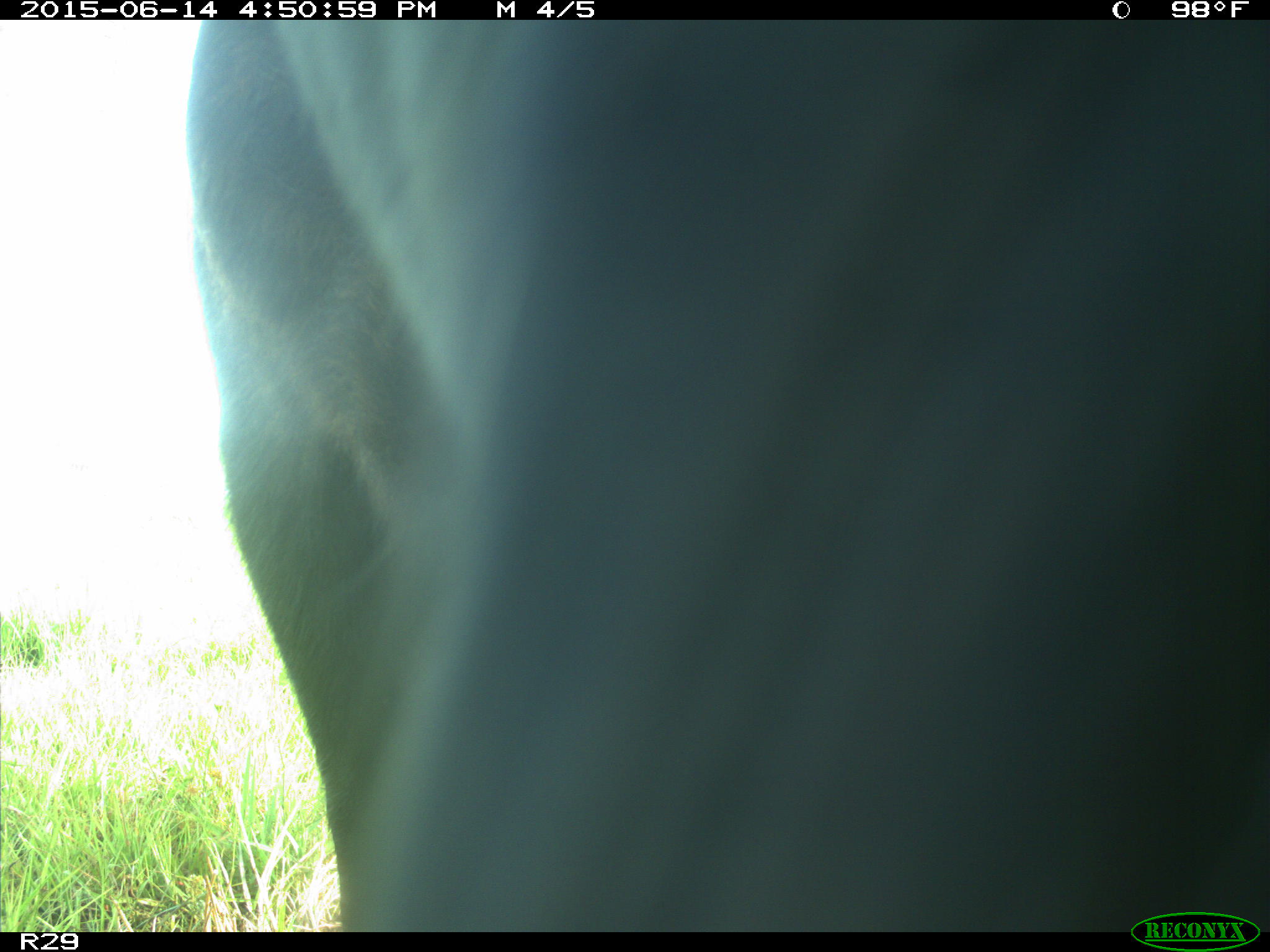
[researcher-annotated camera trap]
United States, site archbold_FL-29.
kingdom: Animalia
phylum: Chordata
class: Mammalia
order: Artiodactyla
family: Bovidae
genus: Bos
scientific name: Bos taurus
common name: domestic cow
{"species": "Bos taurus (domestic cow)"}